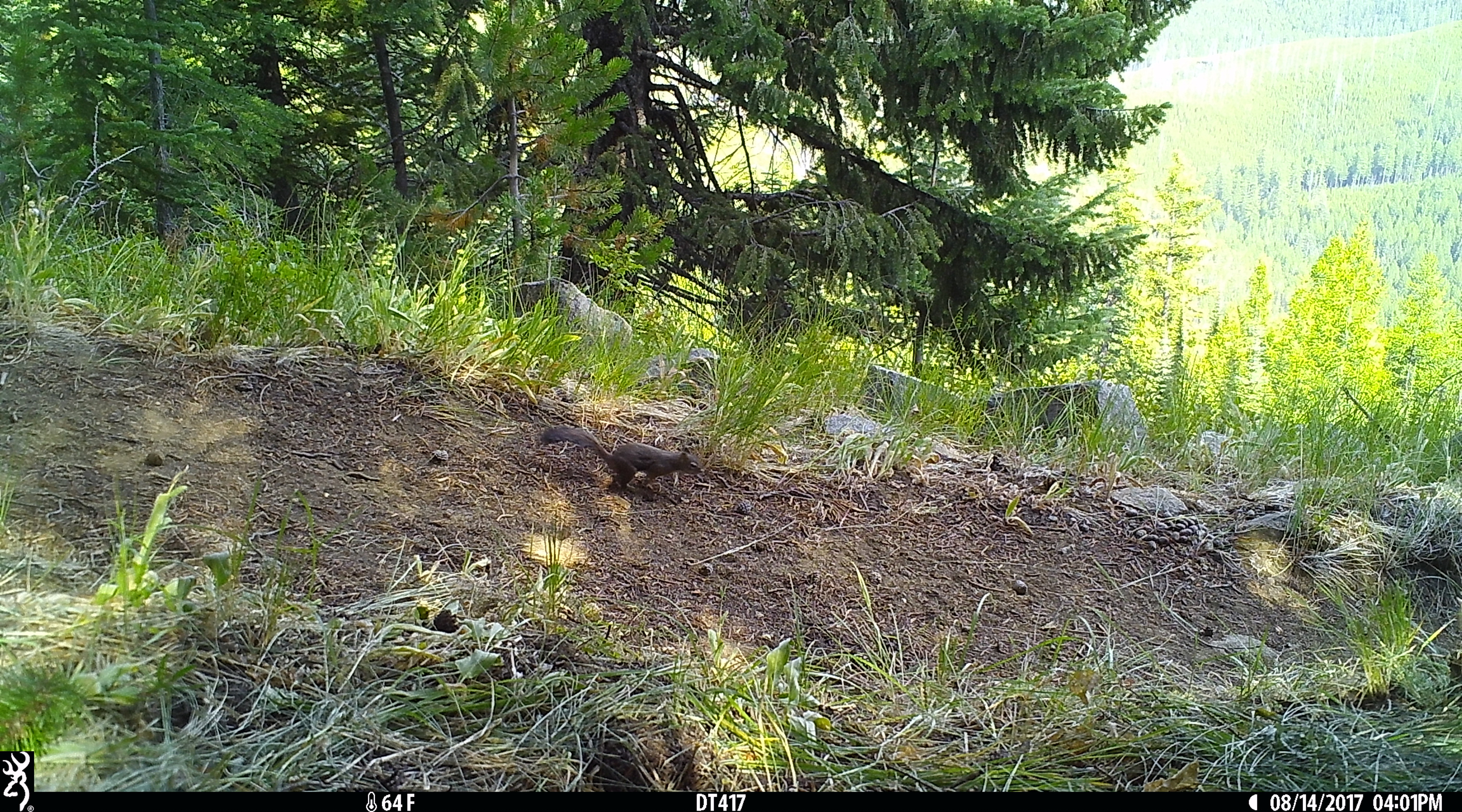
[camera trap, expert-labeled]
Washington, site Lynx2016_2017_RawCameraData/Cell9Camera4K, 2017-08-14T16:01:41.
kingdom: Animalia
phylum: Chordata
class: Mammalia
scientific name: Mammalia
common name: small mammal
Small mammal (Mammalia). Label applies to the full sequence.